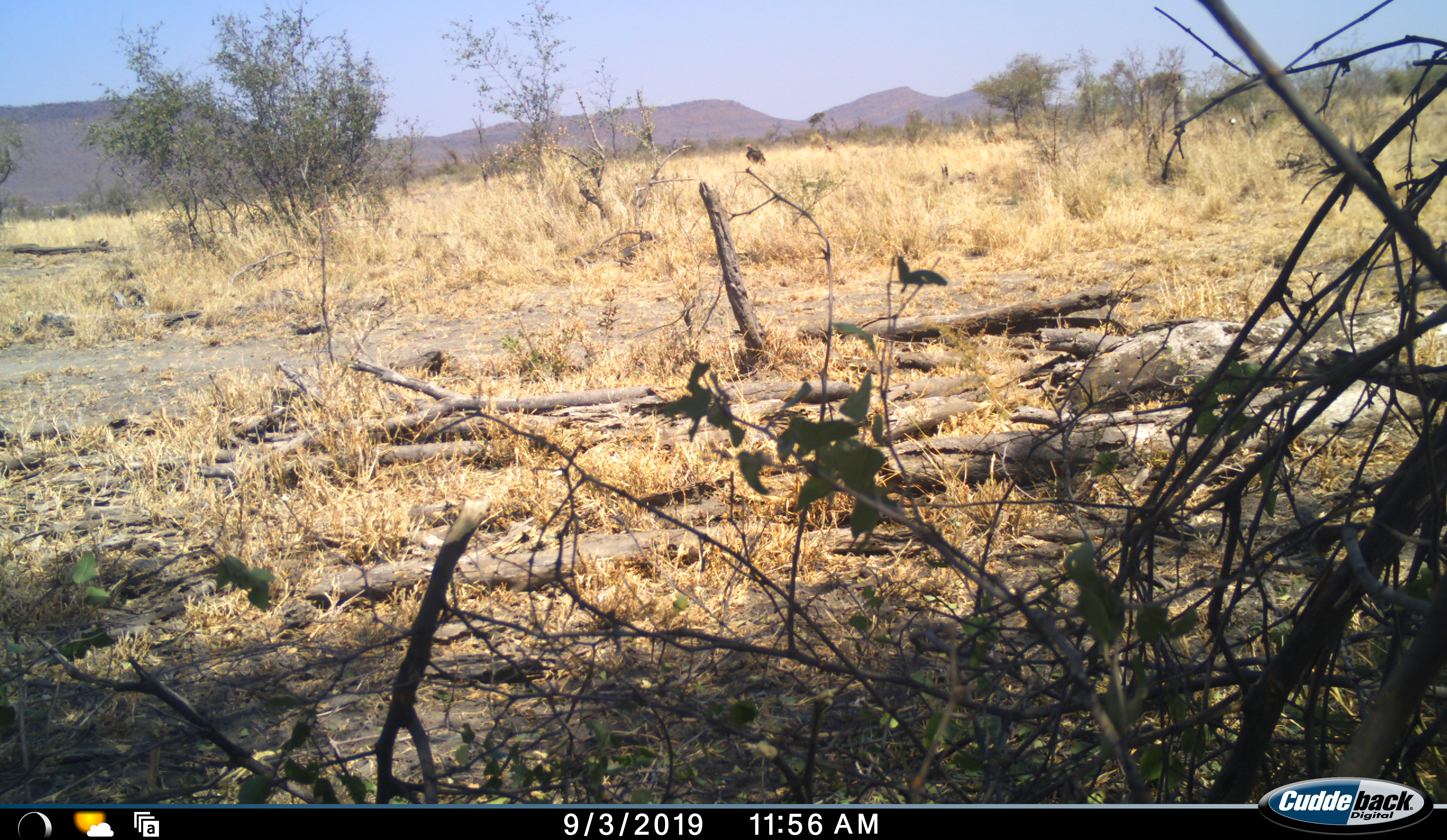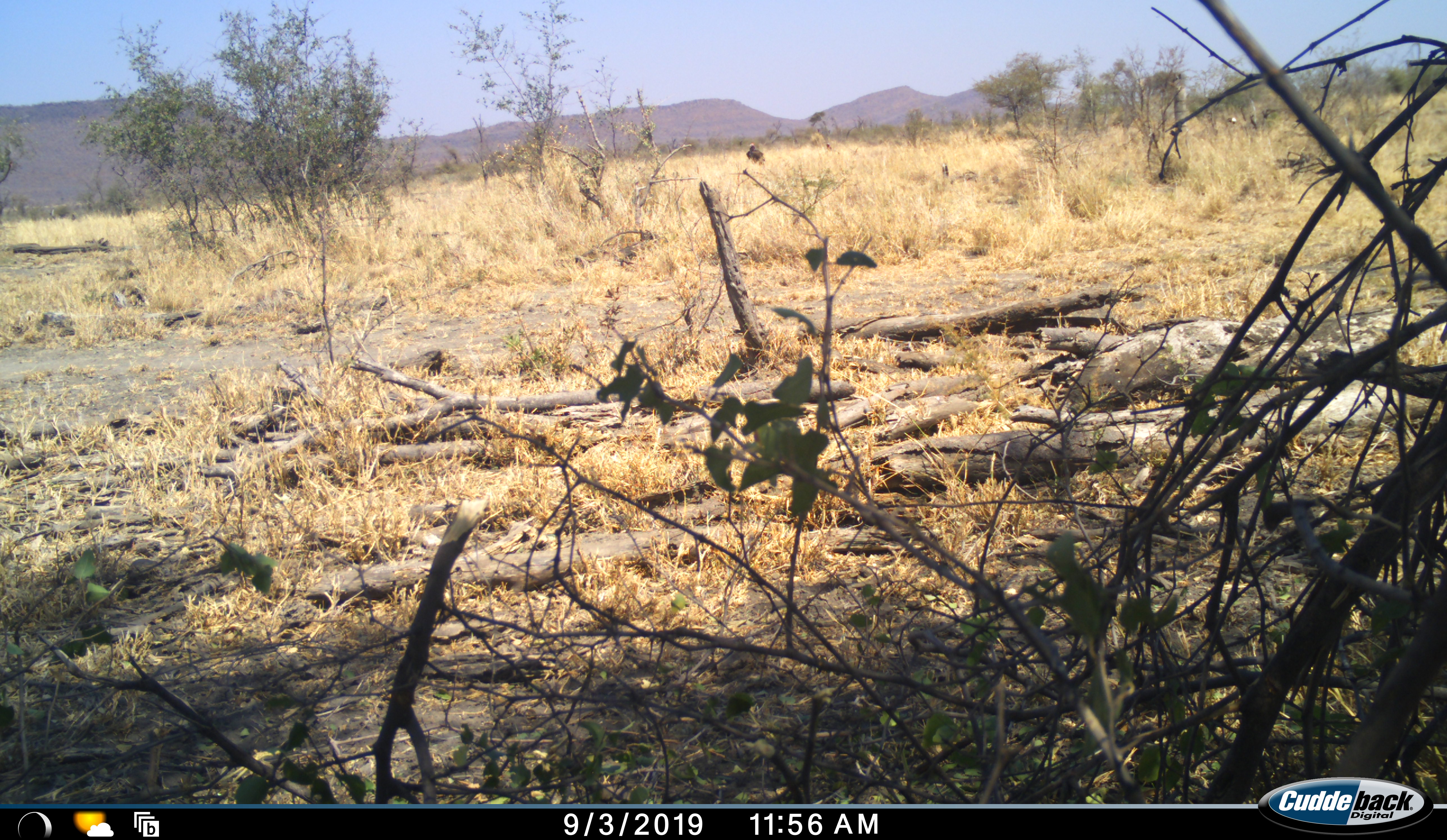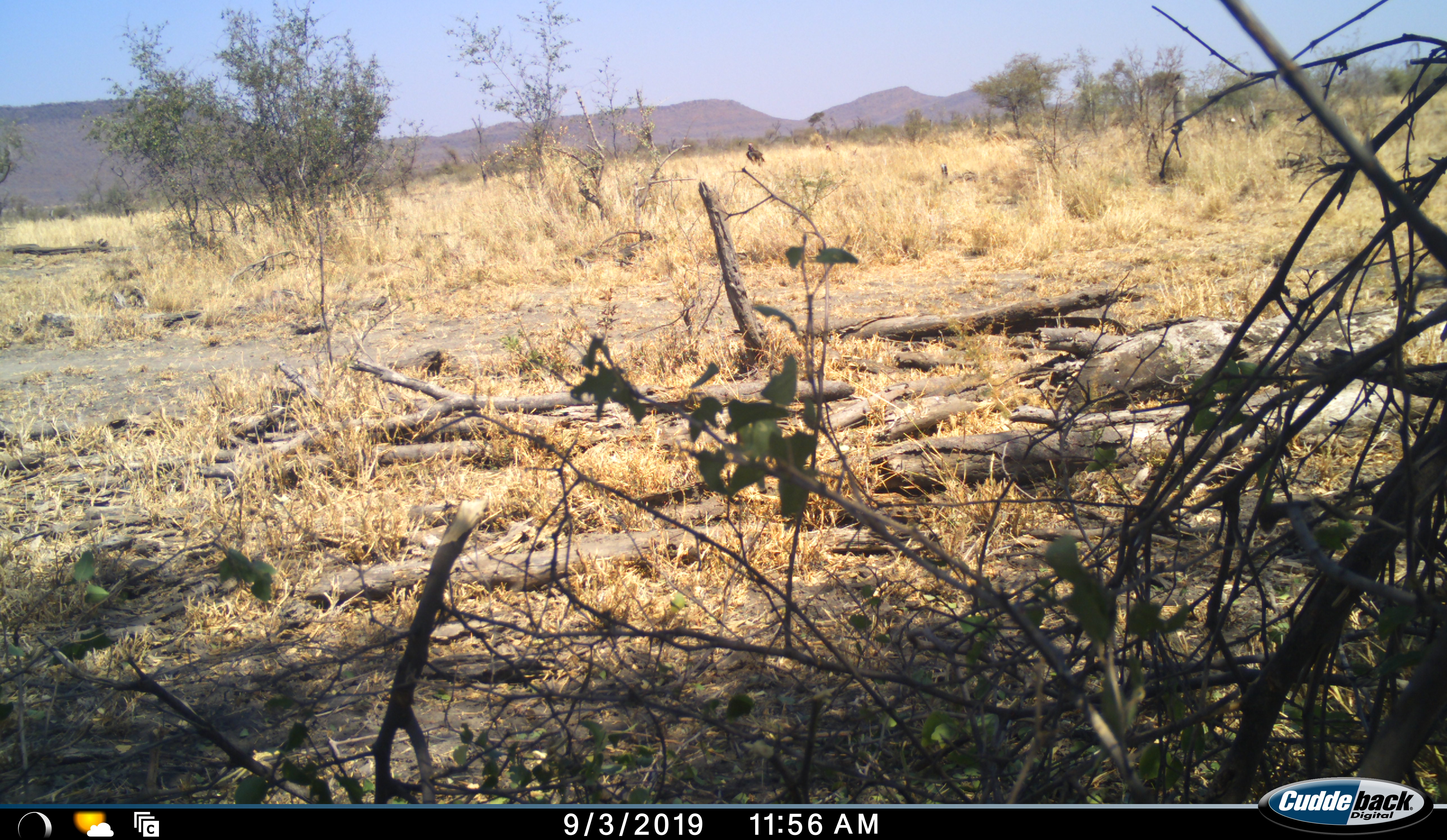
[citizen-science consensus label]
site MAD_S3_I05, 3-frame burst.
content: unidentified animal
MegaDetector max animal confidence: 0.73